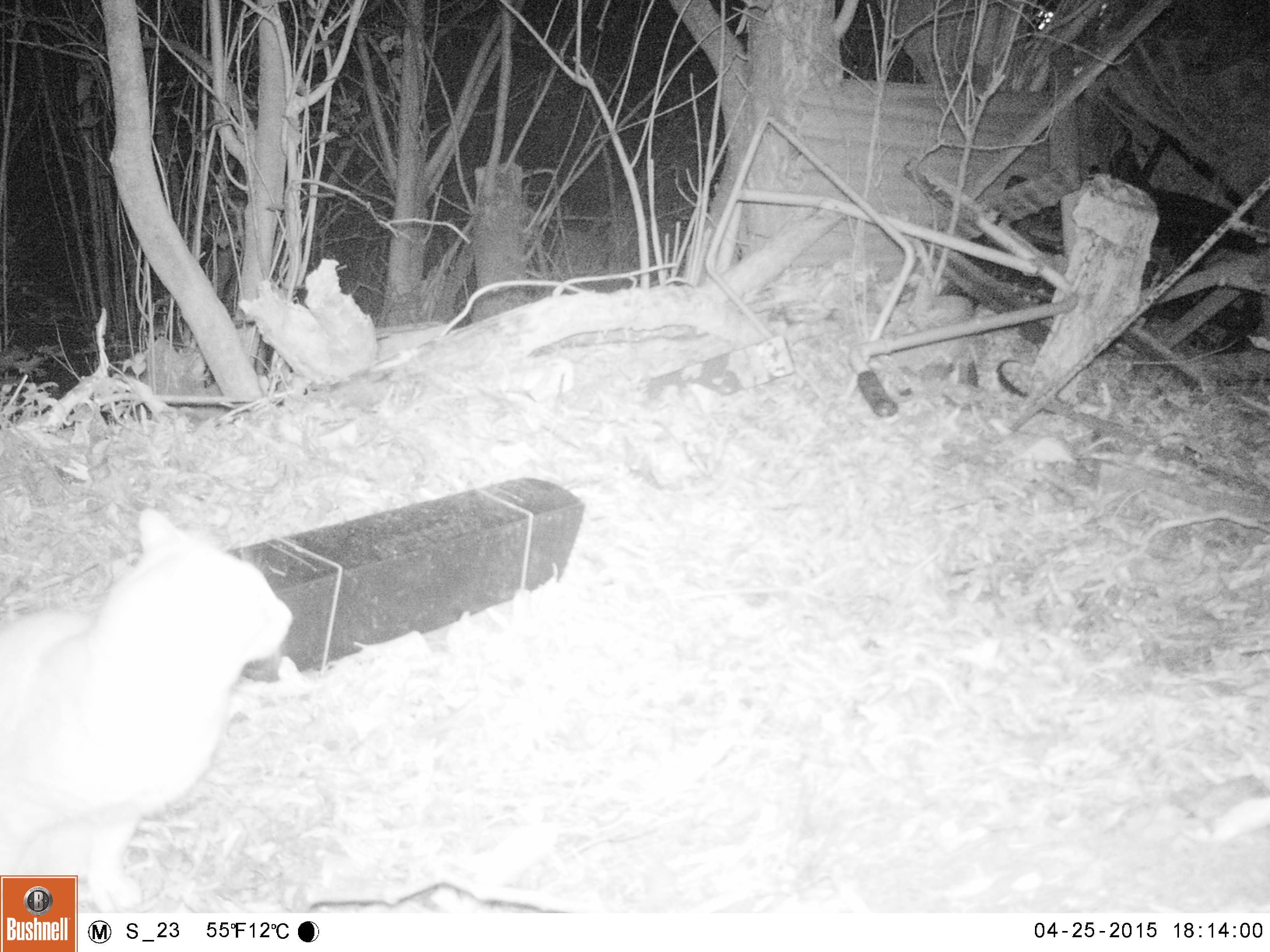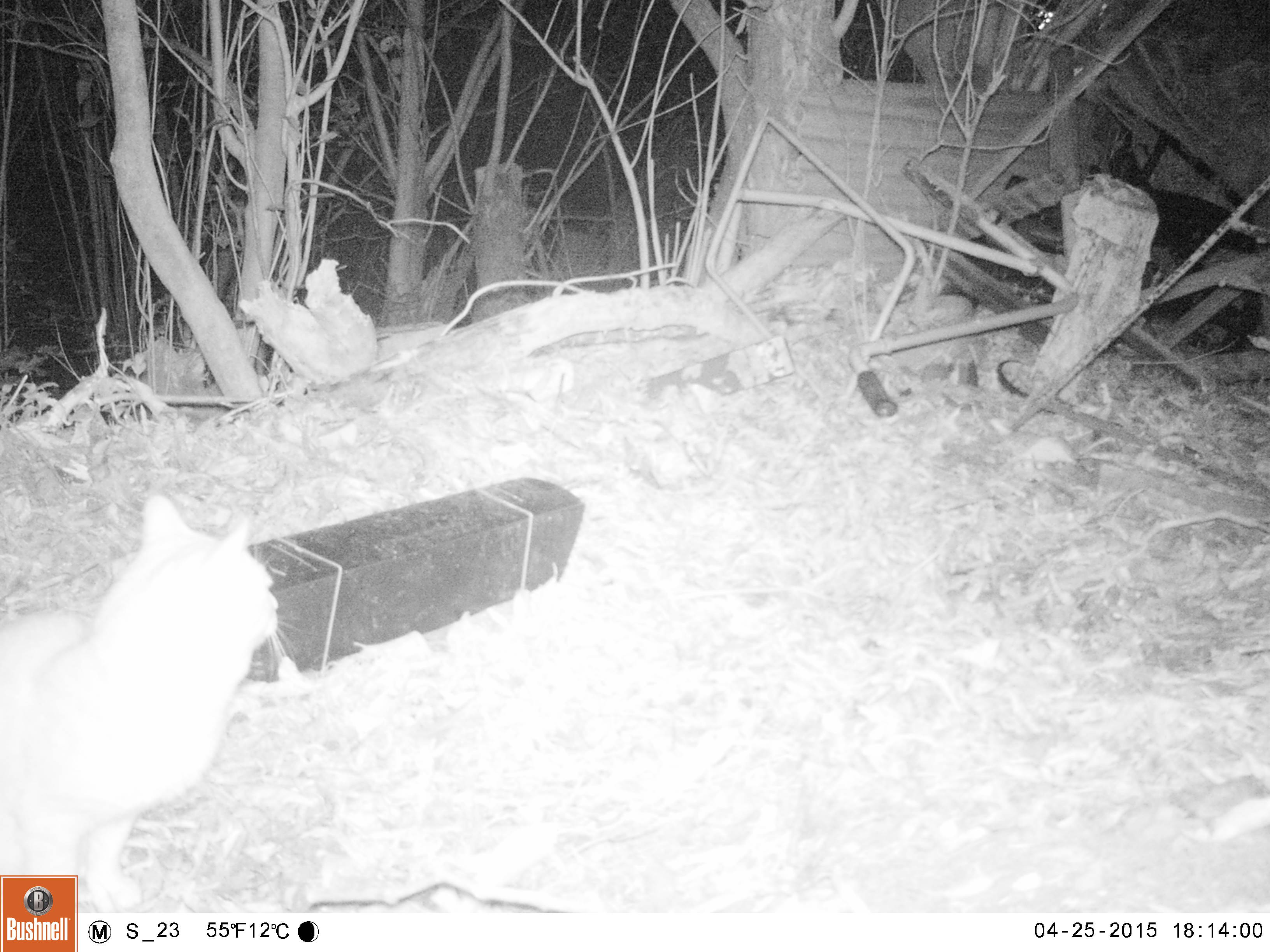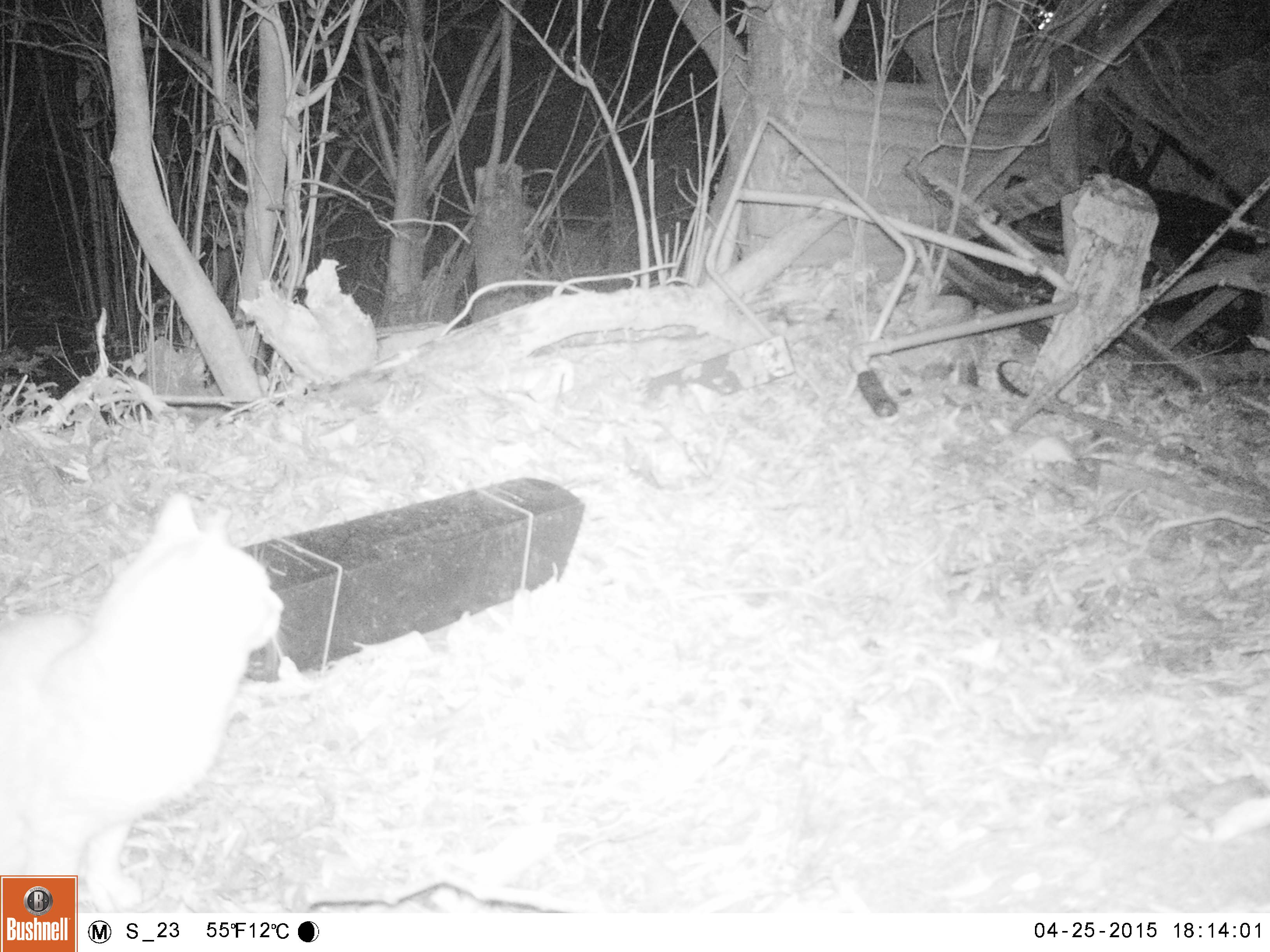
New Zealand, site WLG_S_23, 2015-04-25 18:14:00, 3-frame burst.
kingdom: Animalia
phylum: Chordata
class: Mammalia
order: Carnivora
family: Felidae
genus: Felis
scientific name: Felis catus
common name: domestic cat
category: cat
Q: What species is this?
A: Cat (domestic cat) (Felis catus).